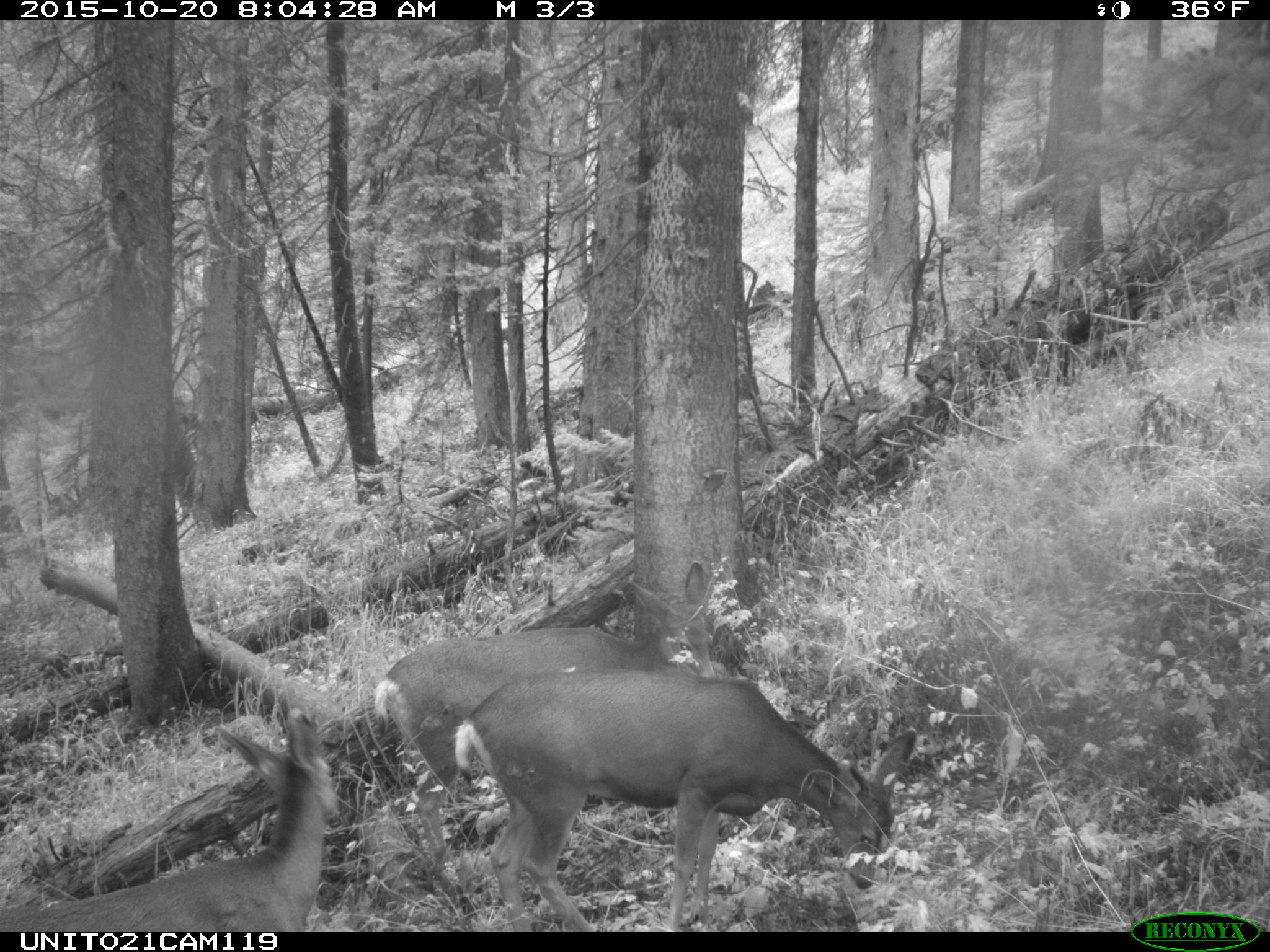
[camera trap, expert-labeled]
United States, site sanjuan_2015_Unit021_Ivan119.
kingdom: Animalia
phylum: Chordata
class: Mammalia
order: Artiodactyla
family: Cervidae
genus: Odocoileus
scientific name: Odocoileus hemionus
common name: mule deer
Odocoileus hemionus (mule deer).